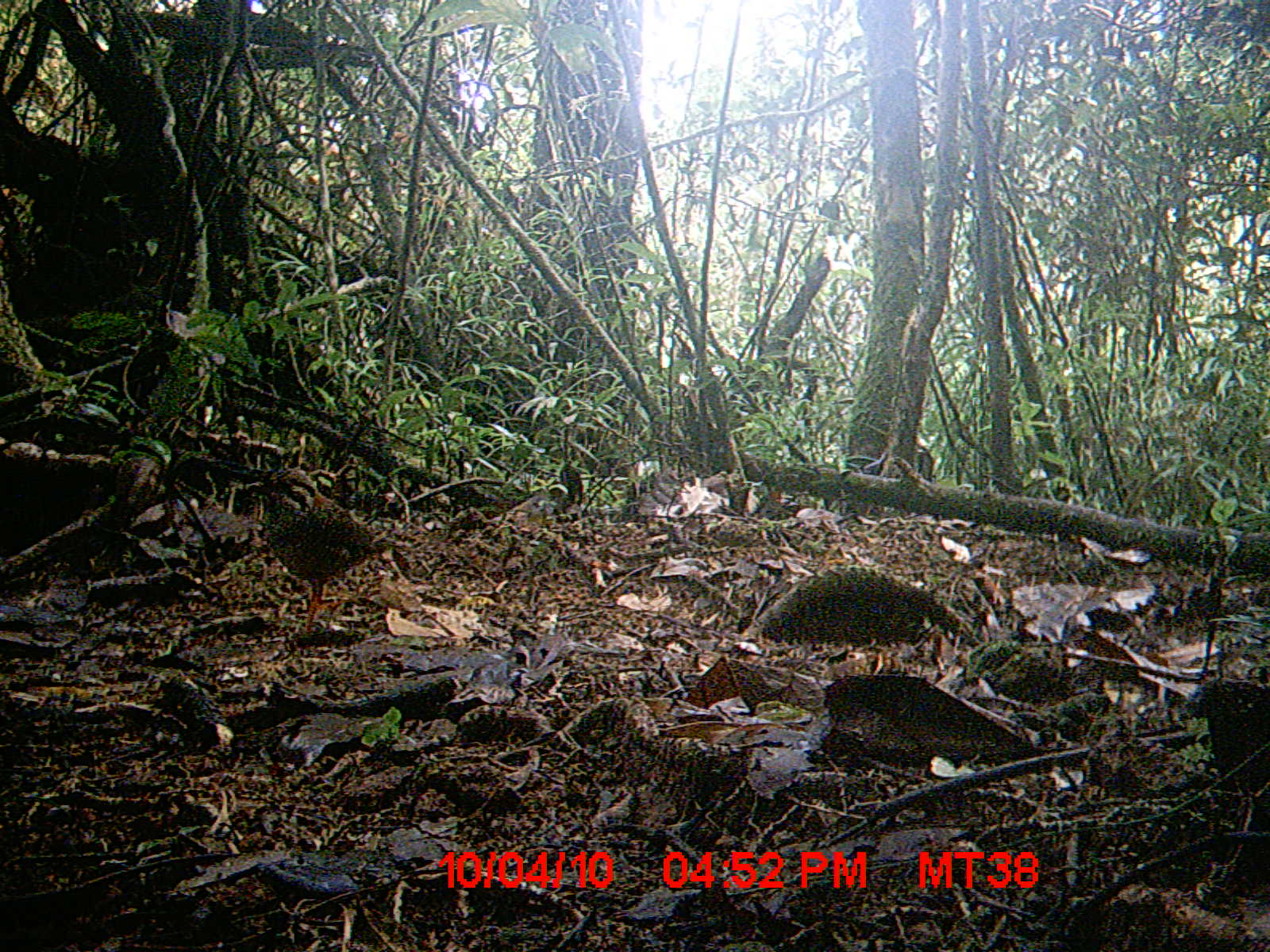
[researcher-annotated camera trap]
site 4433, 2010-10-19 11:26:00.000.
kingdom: Animalia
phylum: Chordata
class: Aves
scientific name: Aves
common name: bird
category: unknown bird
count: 1